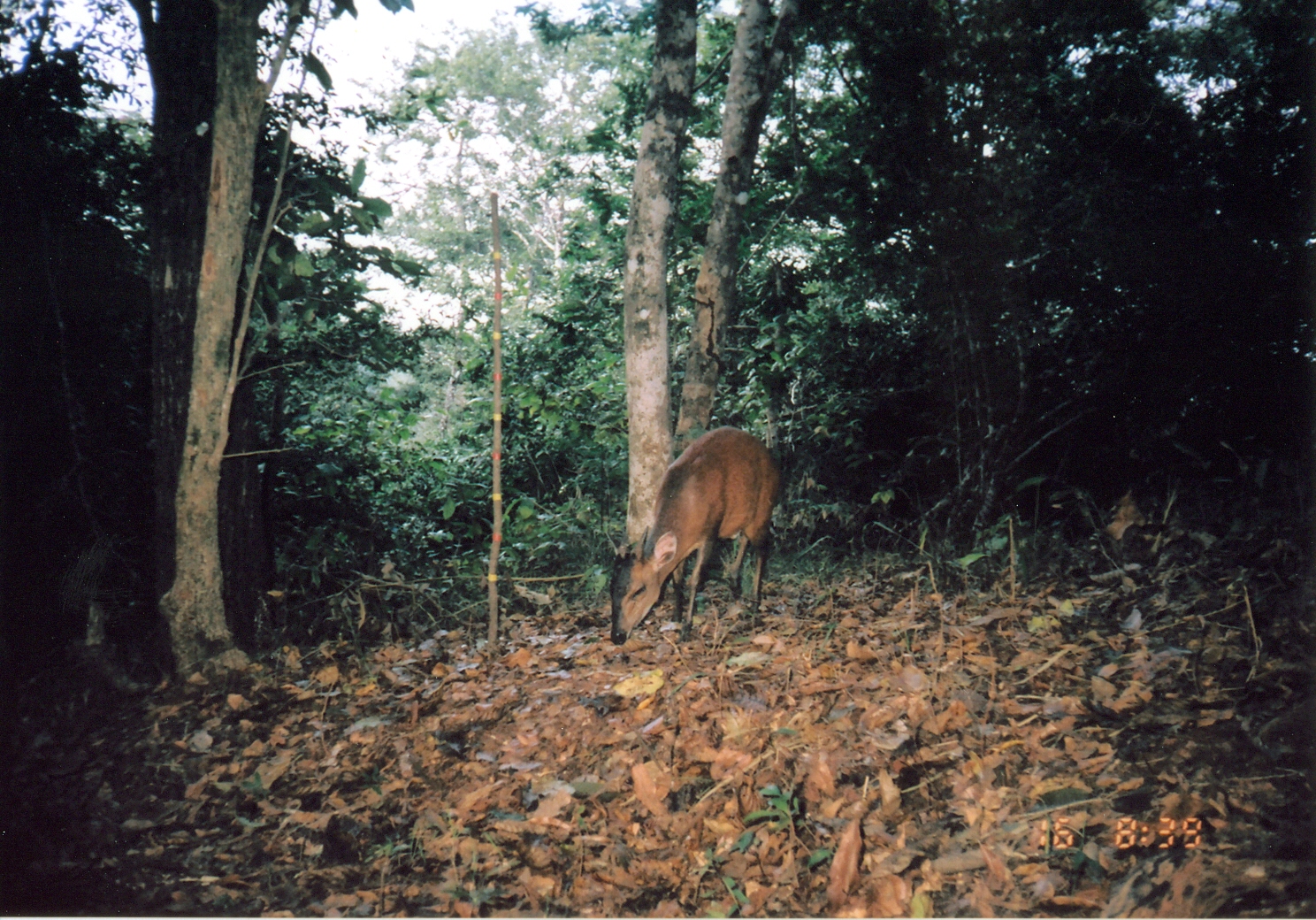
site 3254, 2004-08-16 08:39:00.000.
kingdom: Animalia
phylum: Chordata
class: Mammalia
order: Artiodactyla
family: Bovidae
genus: Cephalophus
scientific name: Cephalophus harveyi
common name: harvey's duiker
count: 1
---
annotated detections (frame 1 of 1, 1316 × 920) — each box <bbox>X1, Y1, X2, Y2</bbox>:
cephalophus harveyi: <bbox>607, 424, 783, 648</bbox>